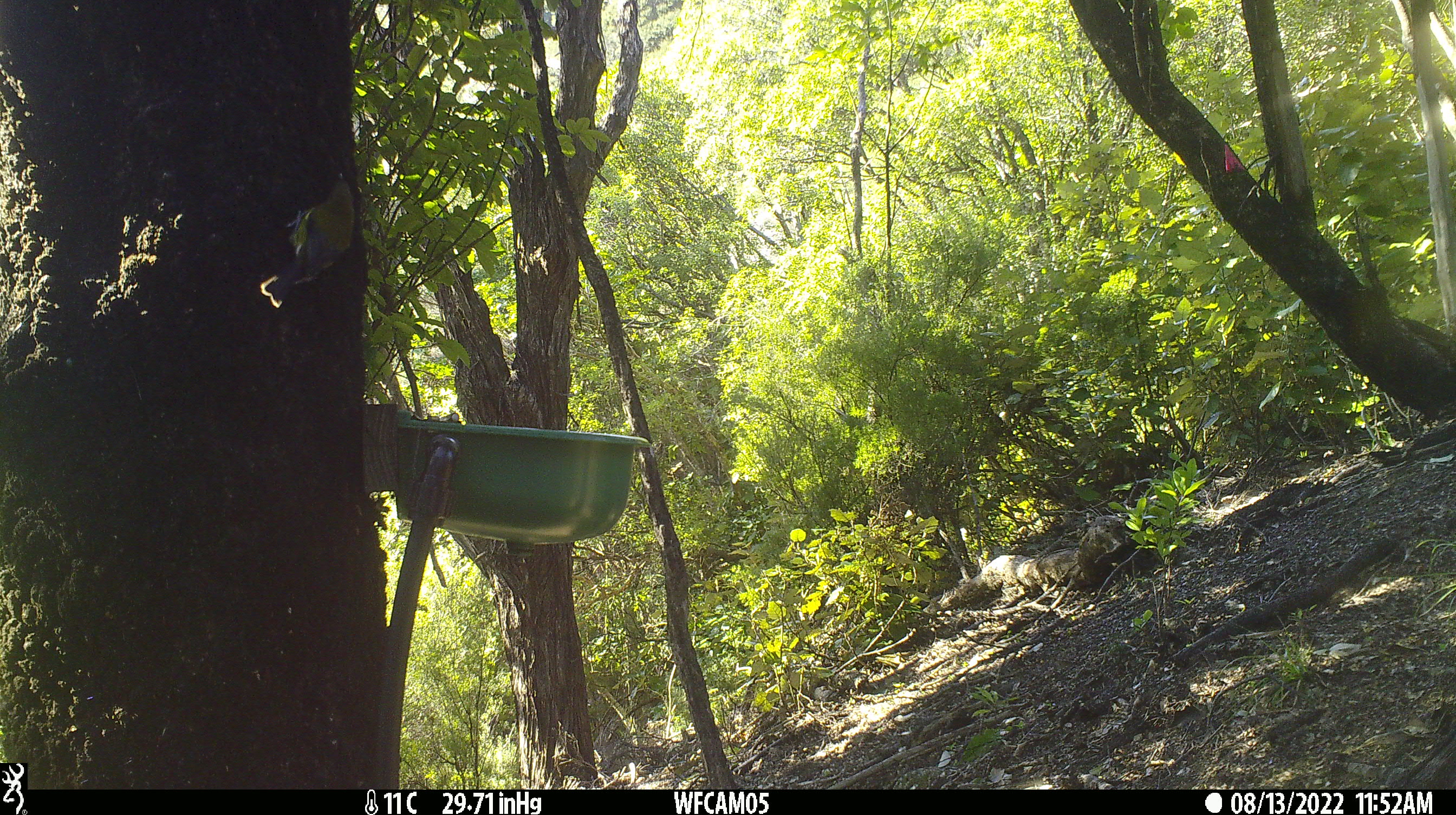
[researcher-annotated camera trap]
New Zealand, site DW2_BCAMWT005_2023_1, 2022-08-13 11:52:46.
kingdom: Animalia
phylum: Chordata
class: Aves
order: Passeriformes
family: Meliphagidae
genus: Anthornis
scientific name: Anthornis melanura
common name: new zealand bellbird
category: bellbird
Bellbird (new zealand bellbird) (Anthornis melanura).